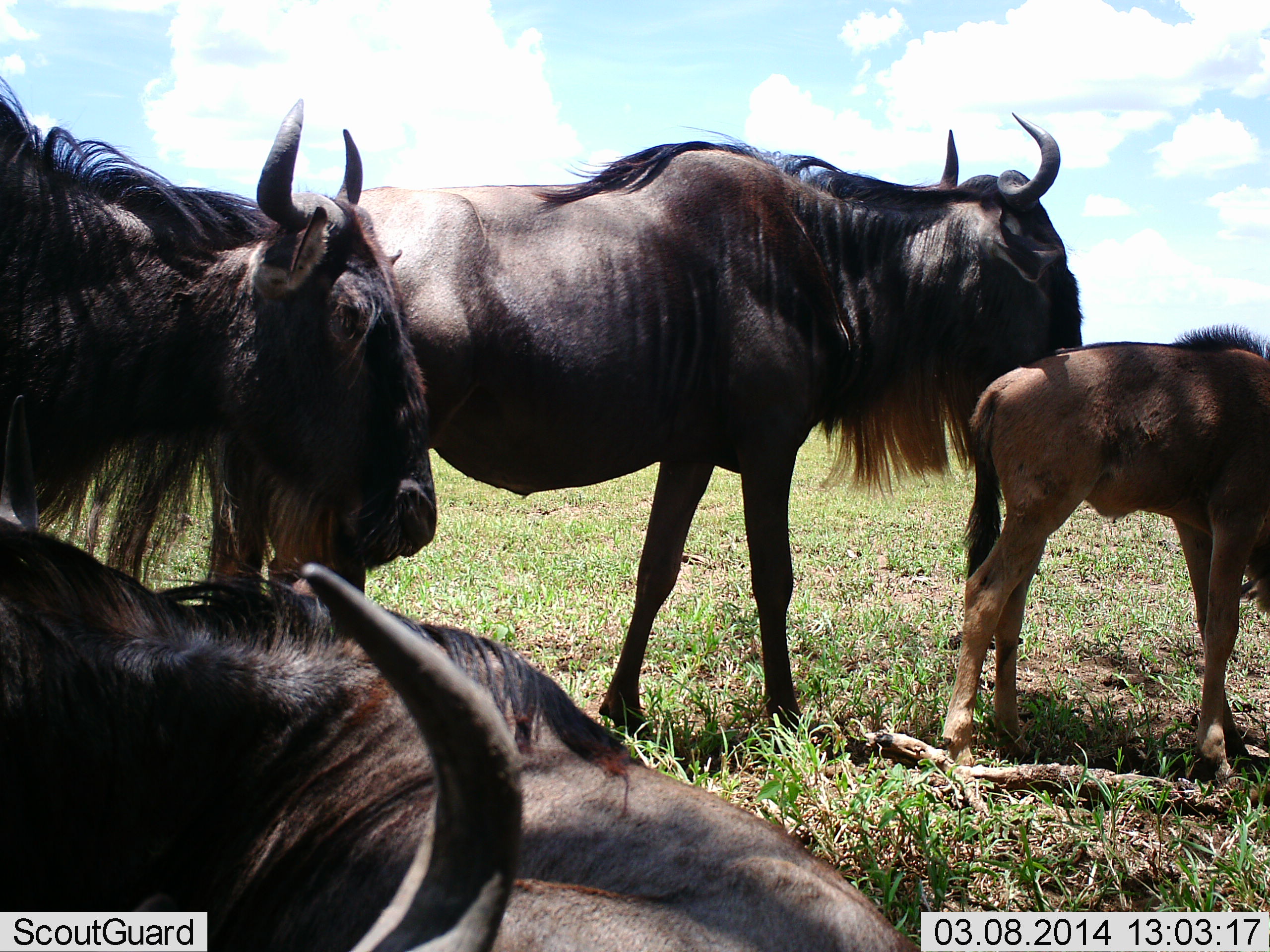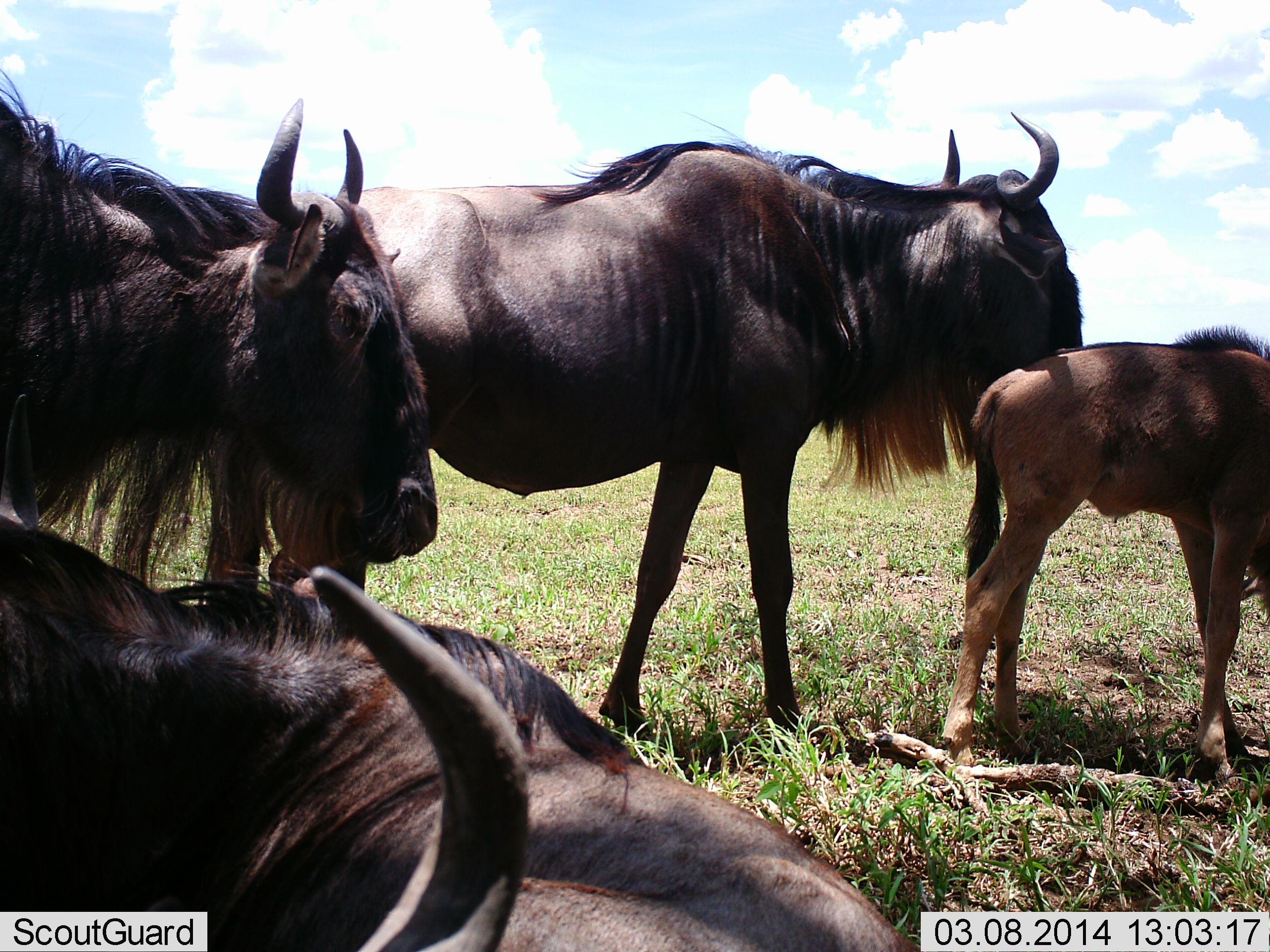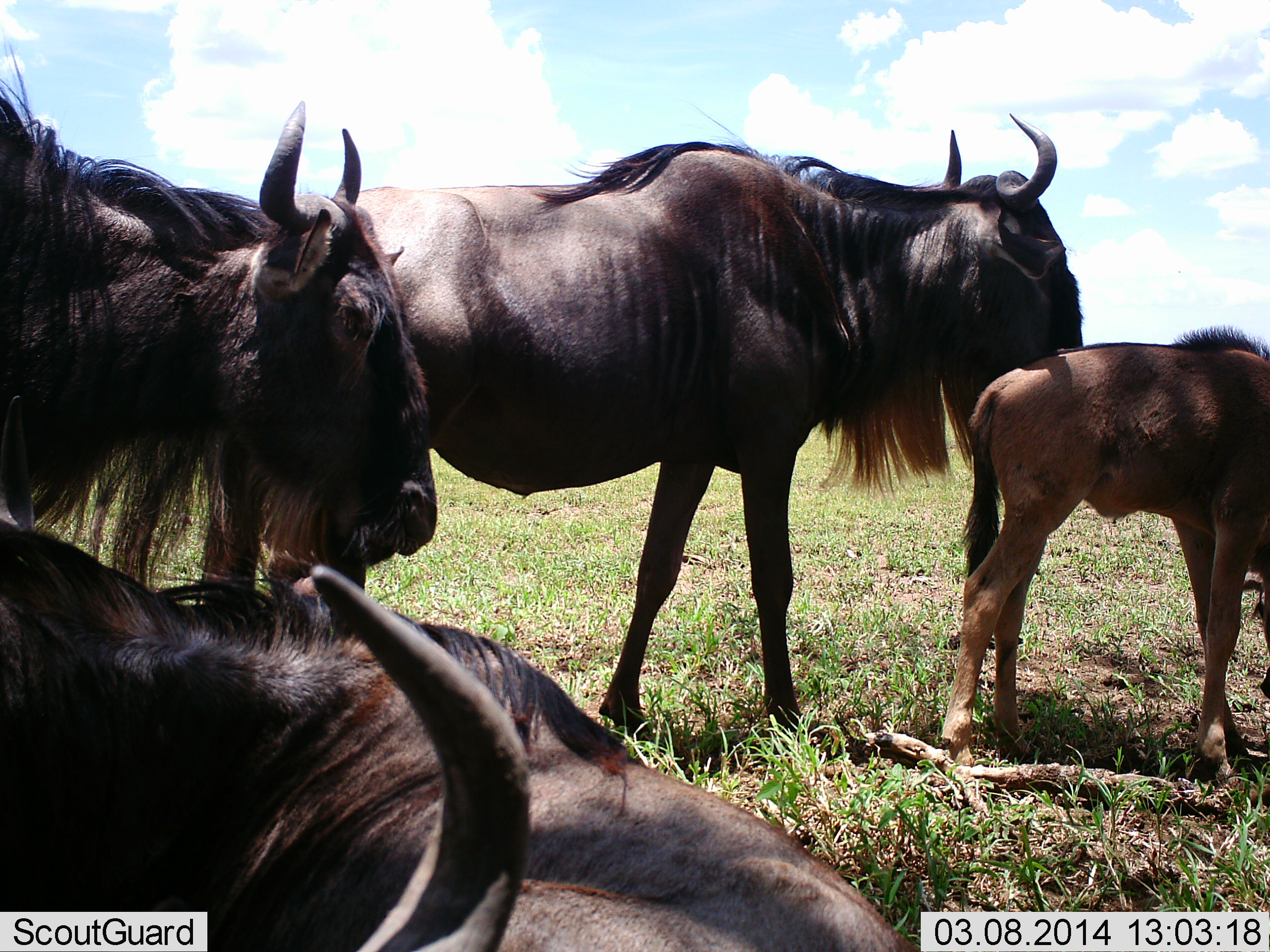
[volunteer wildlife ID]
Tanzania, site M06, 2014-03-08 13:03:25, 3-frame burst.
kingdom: Animalia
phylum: Chordata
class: Mammalia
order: Artiodactyla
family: Bovidae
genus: Connochaetes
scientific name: Connochaetes taurinus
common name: blue wildebeest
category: wildebeest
Wildebeest (blue wildebeest) (Connochaetes taurinus), count 4. Behavior (volunteer vote fractions): standing 90%, resting 80%, moving 10%, interacting 10%. Young present (vote fraction): 90%. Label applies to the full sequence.